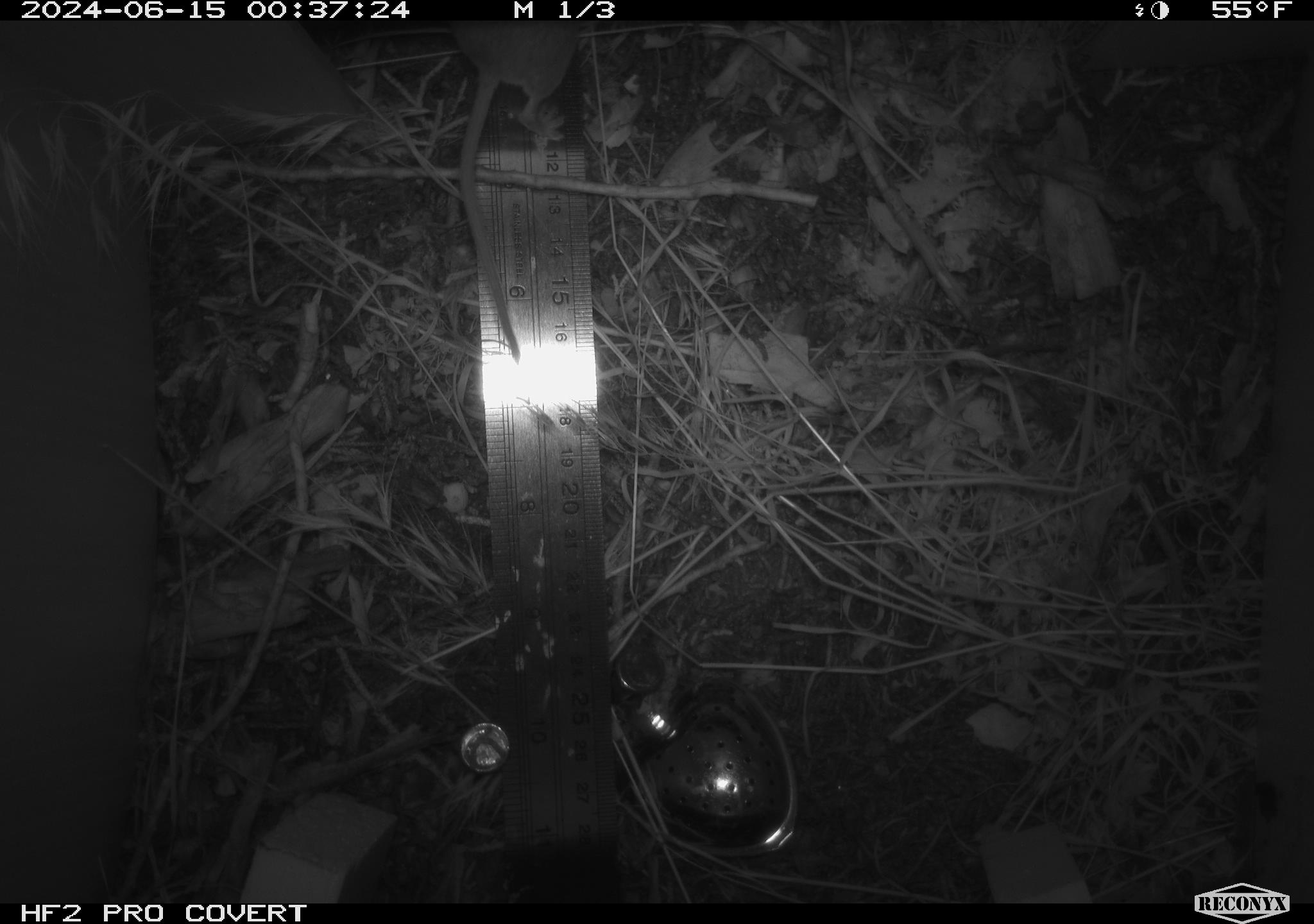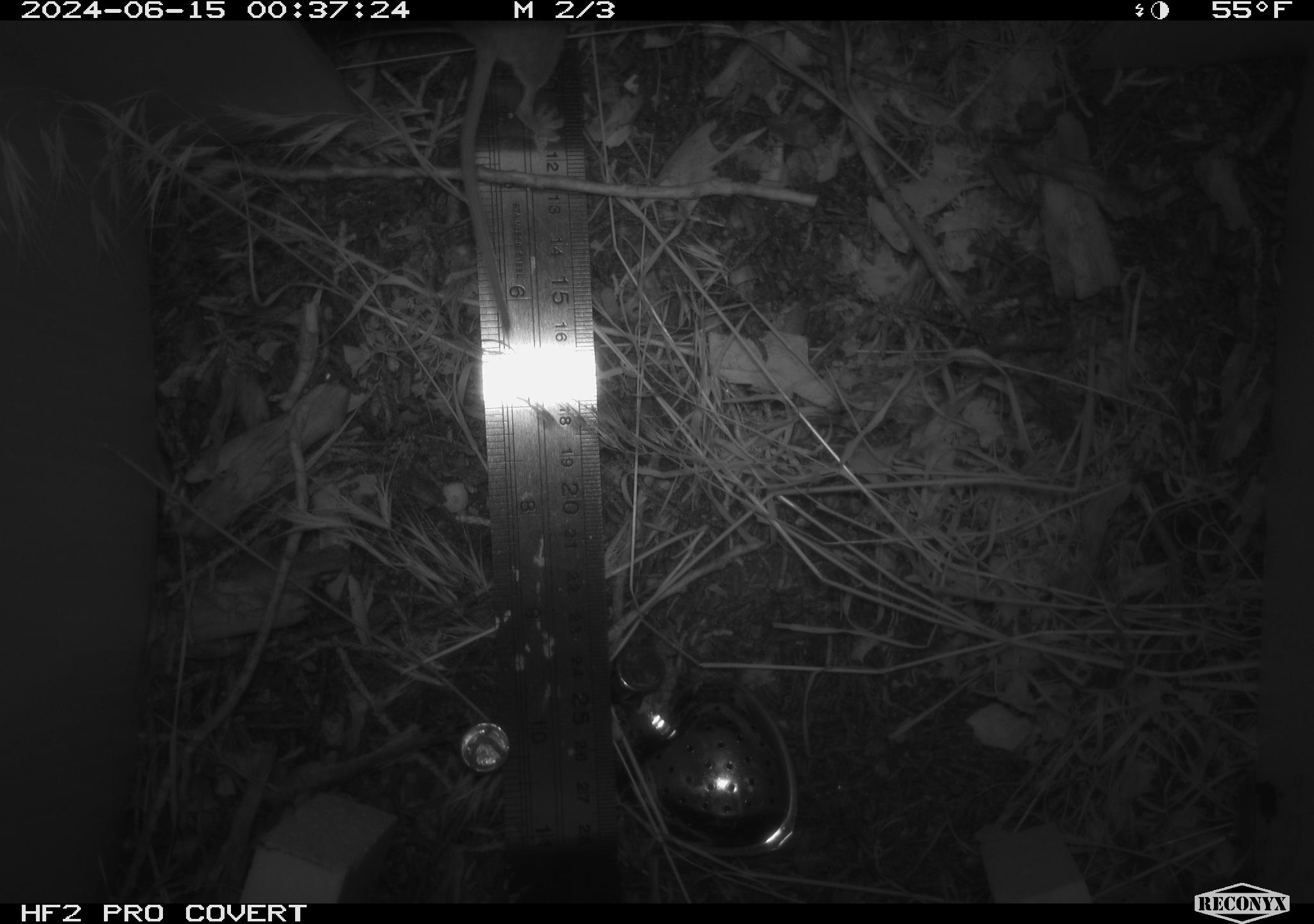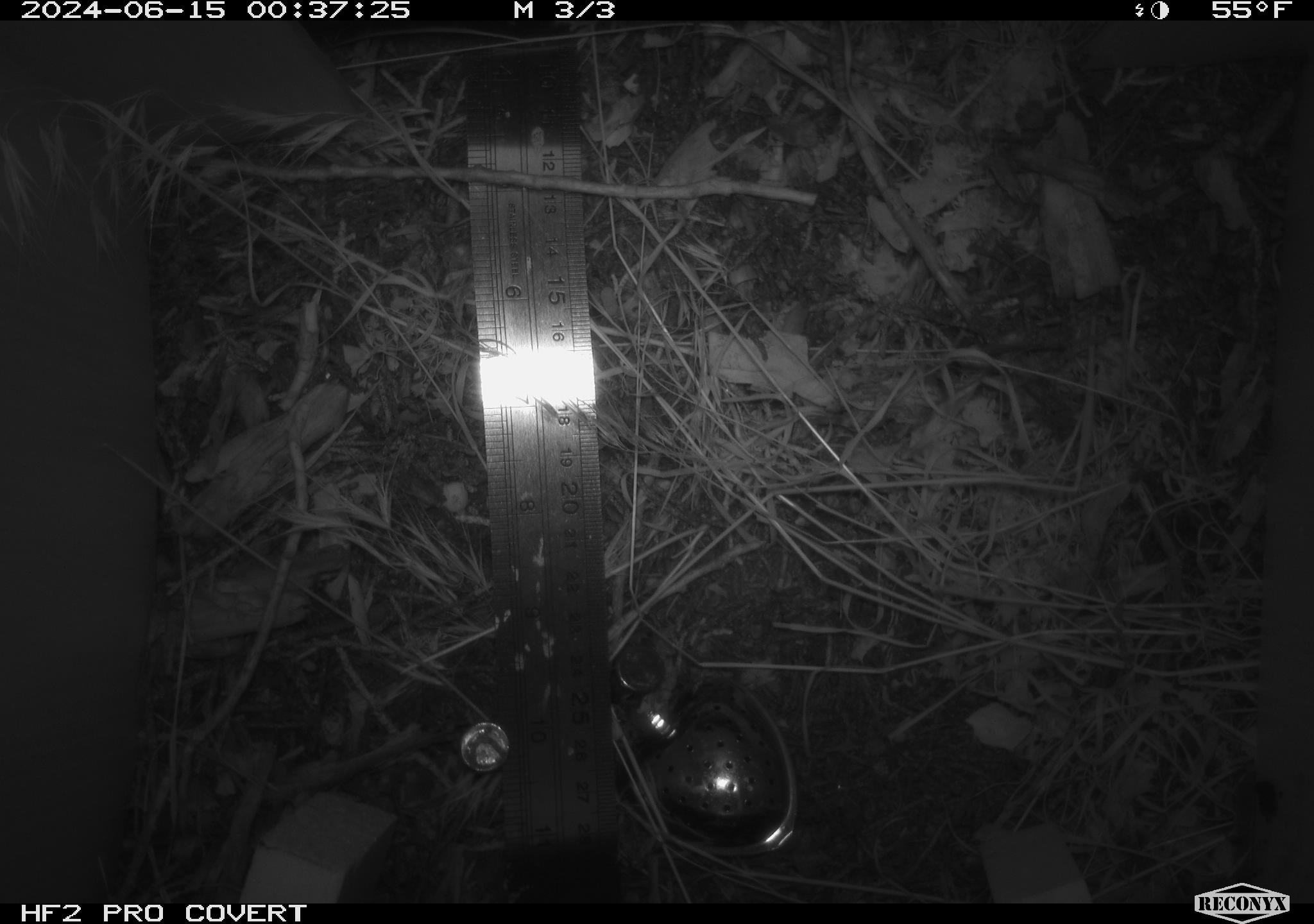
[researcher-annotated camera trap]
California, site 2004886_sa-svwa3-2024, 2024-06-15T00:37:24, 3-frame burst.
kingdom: Animalia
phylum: Chordata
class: Mammalia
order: Rodentia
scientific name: Rodentia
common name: mouse species